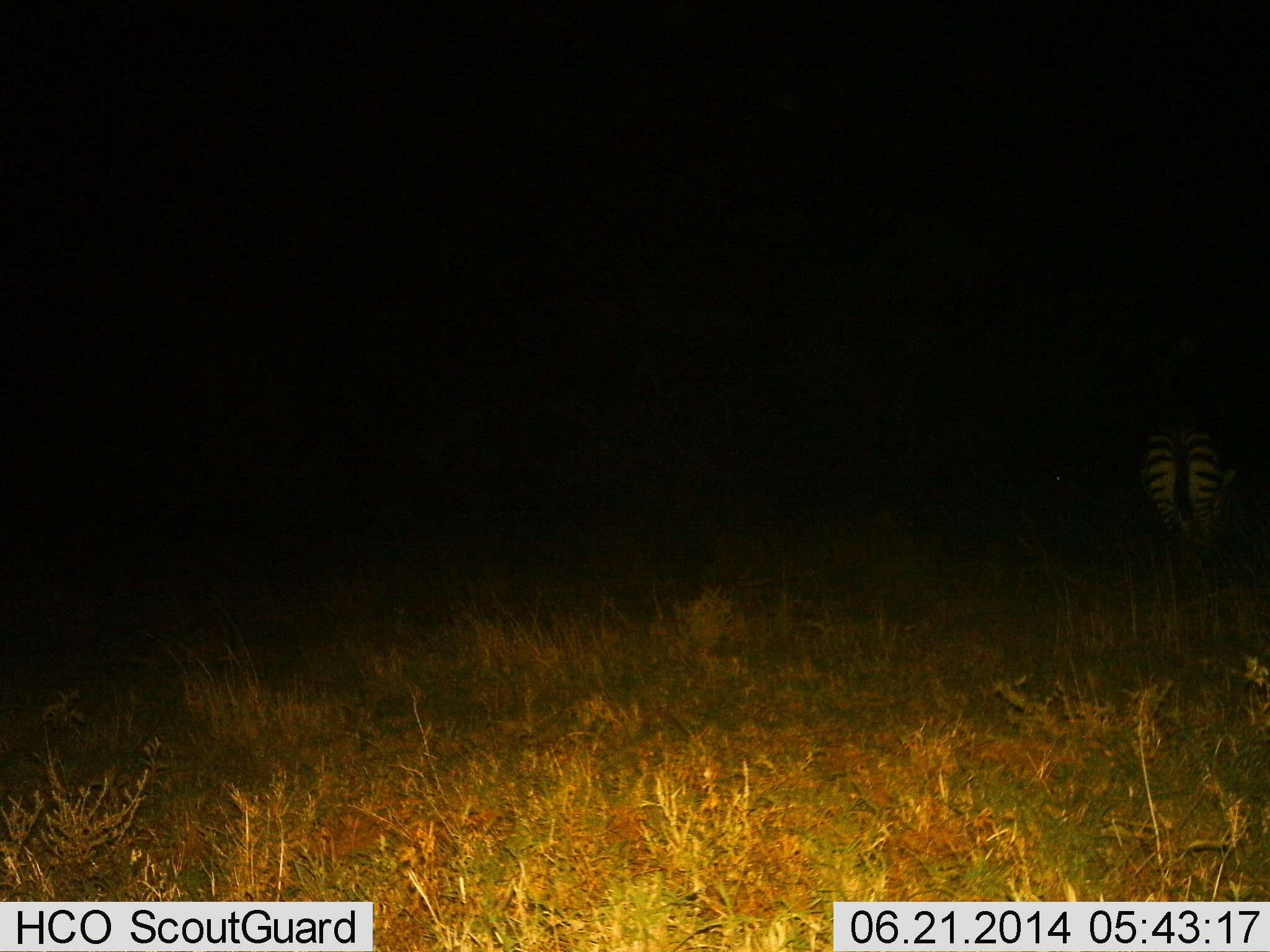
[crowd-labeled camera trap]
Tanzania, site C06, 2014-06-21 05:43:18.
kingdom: Animalia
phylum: Chordata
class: Mammalia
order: Perissodactyla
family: Equidae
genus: Equus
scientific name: Equus quagga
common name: plains zebra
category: zebra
Zebra (plains zebra) (Equus quagga), count 1. Behavior (volunteer vote fractions): standing 80%, resting 0%, moving 0%, interacting 0%. Young present (vote fraction): 0%. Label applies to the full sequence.